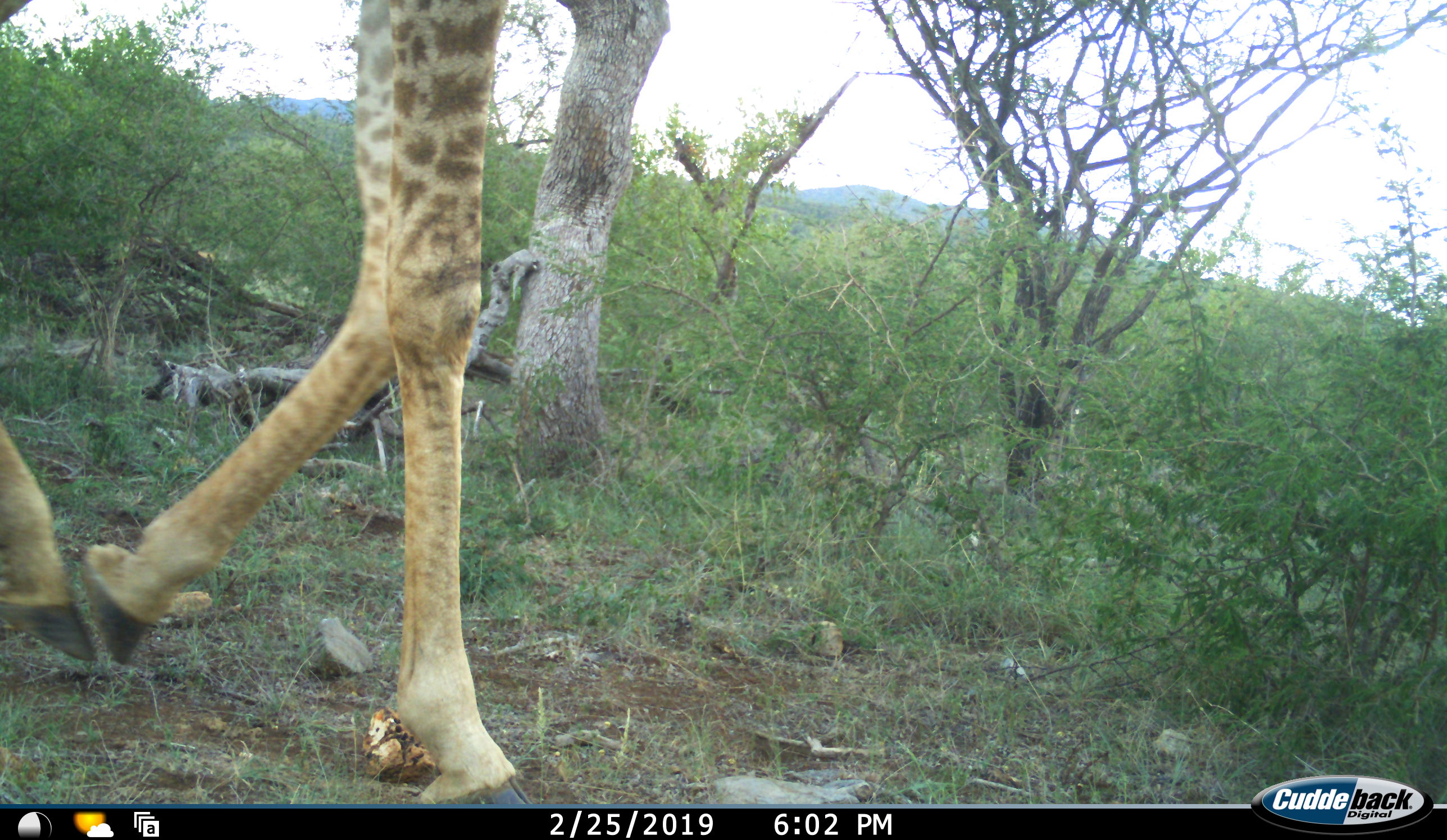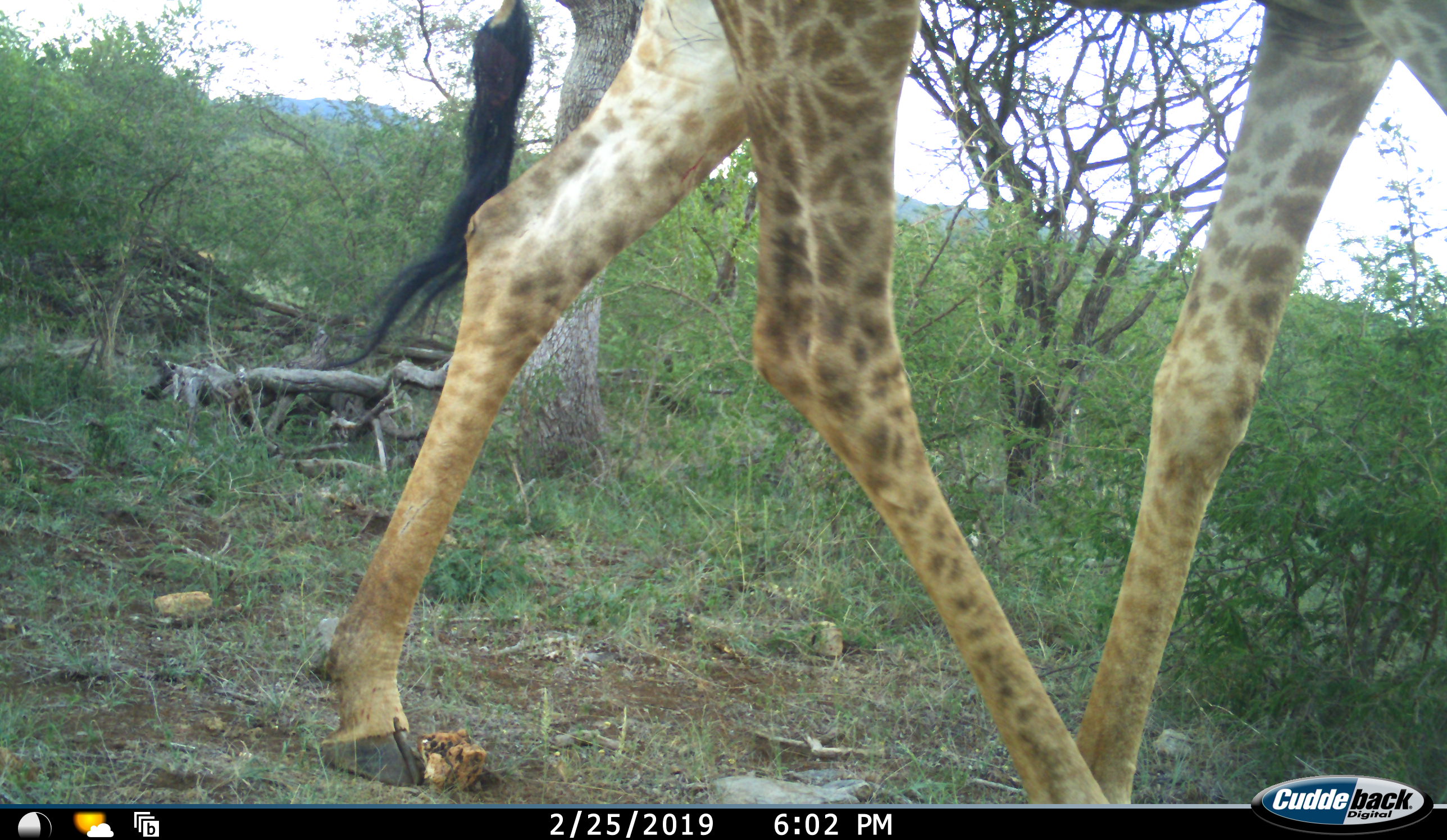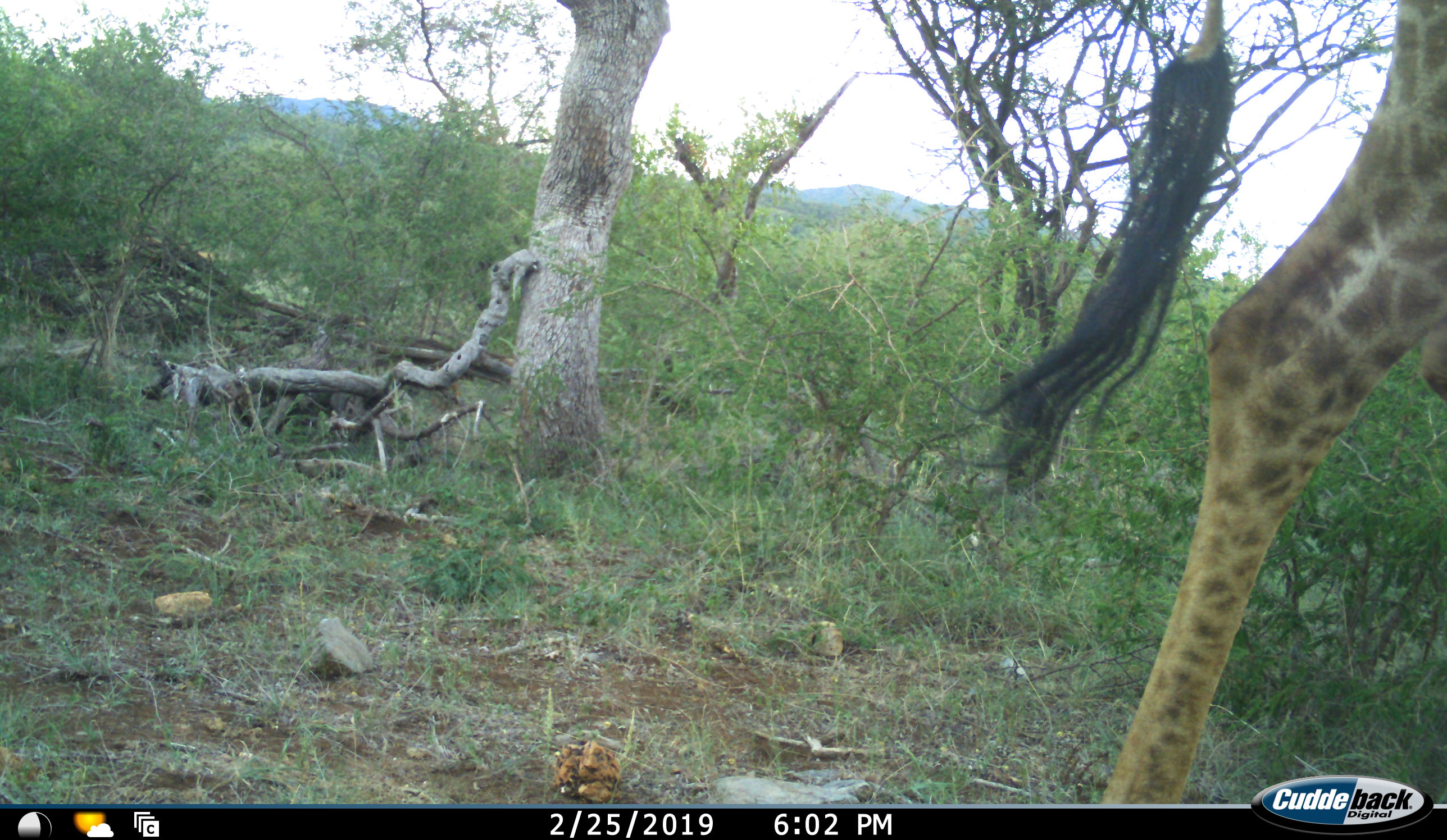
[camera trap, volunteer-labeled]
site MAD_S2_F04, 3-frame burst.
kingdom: Animalia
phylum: Chordata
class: Mammalia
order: Artiodactyla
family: Giraffidae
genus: Giraffa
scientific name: Giraffa camelopardalis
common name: giraffe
Giraffe (Giraffa camelopardalis), count 1. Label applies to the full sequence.